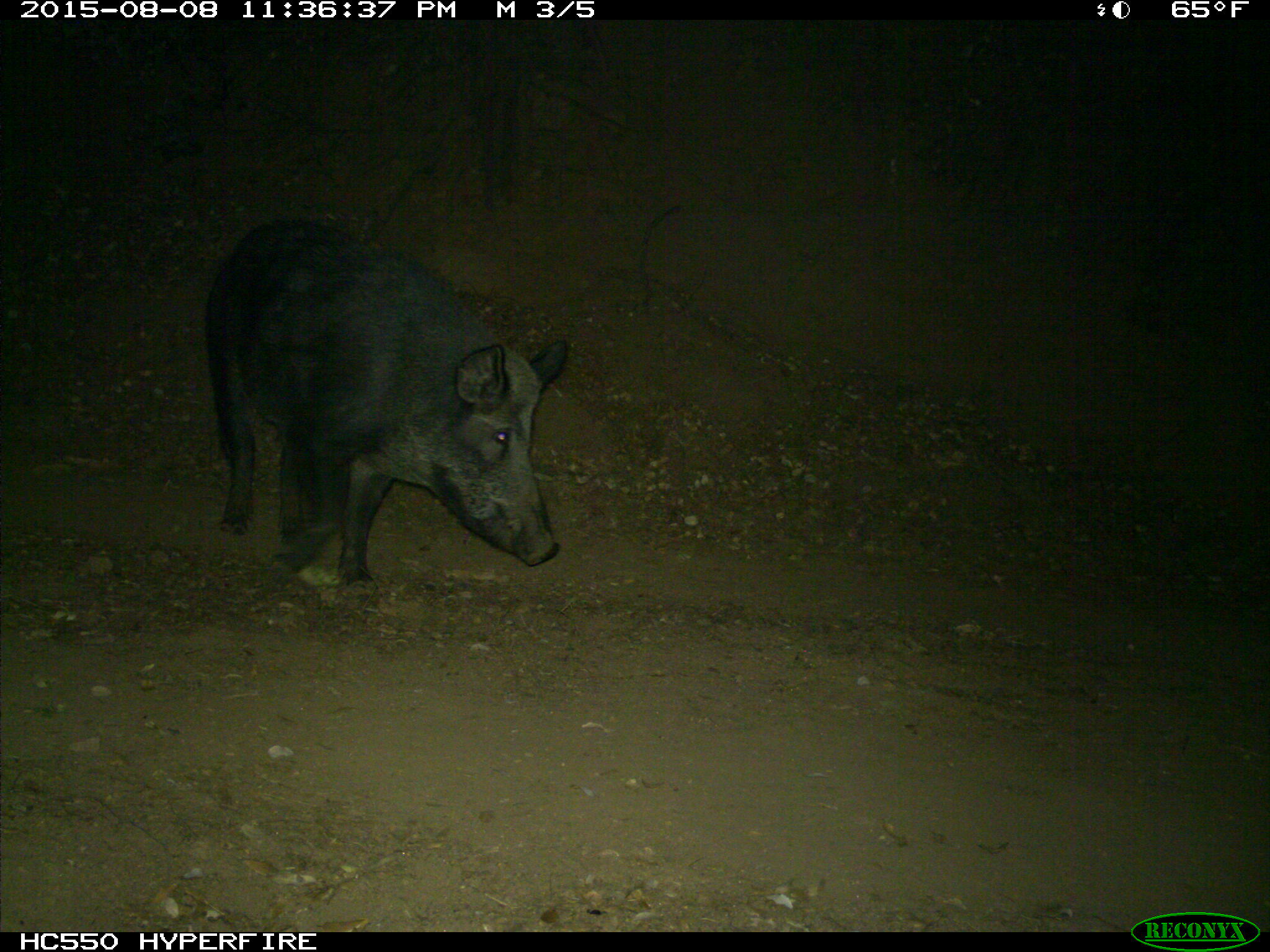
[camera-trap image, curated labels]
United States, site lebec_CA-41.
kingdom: Animalia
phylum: Chordata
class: Mammalia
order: Artiodactyla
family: Suidae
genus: Sus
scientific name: Sus scrofa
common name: wild boar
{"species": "Sus scrofa (wild boar)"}